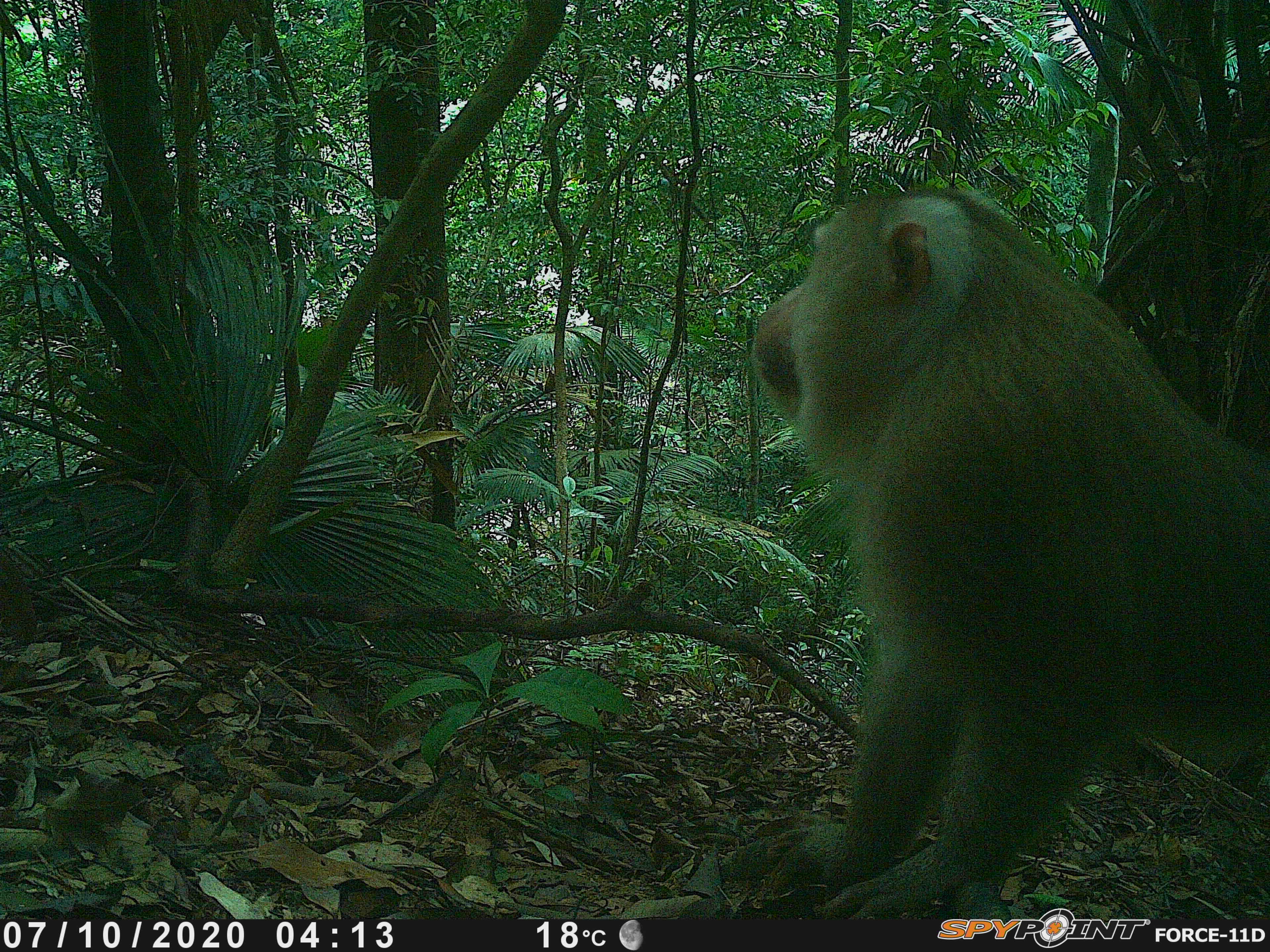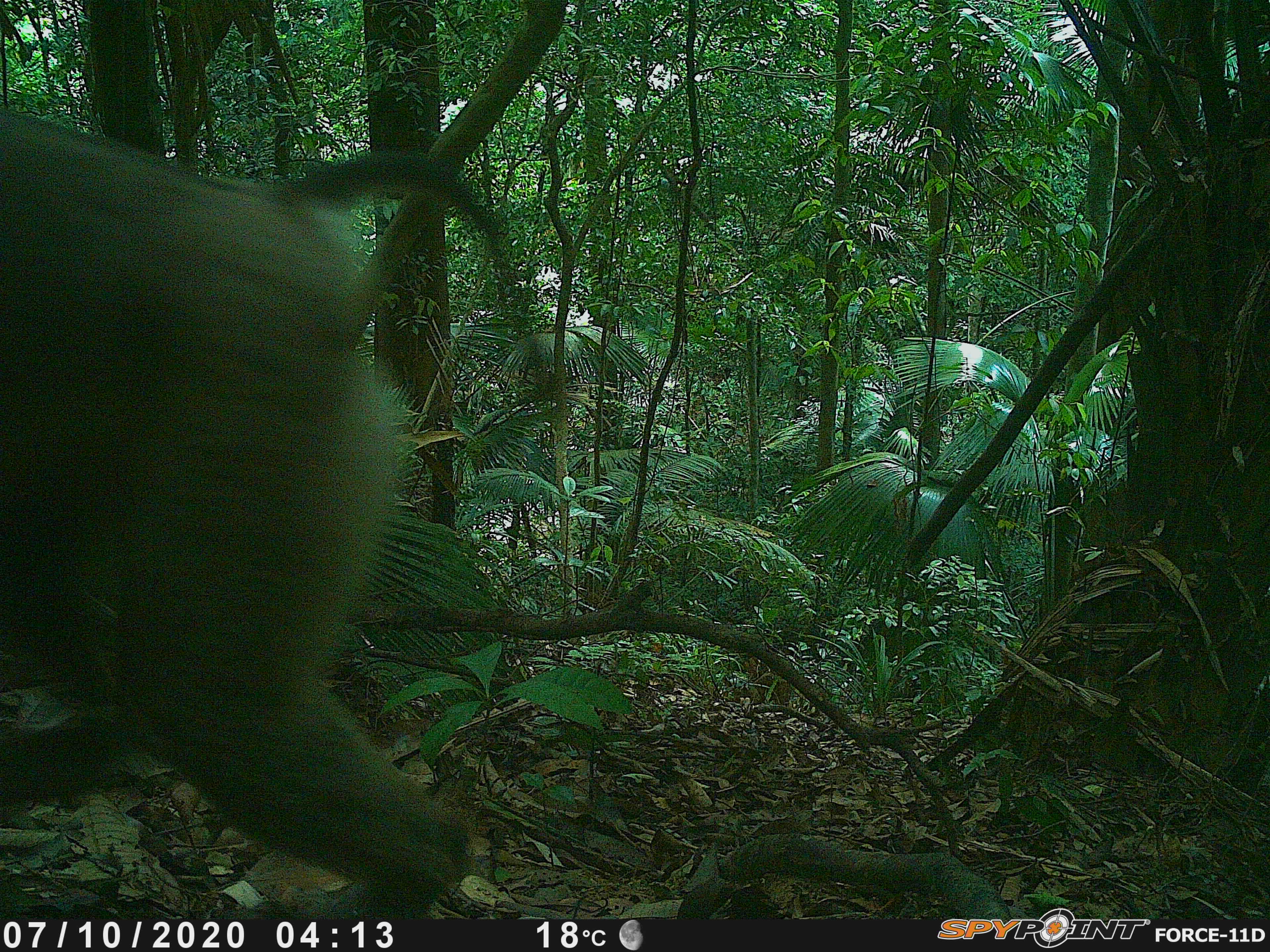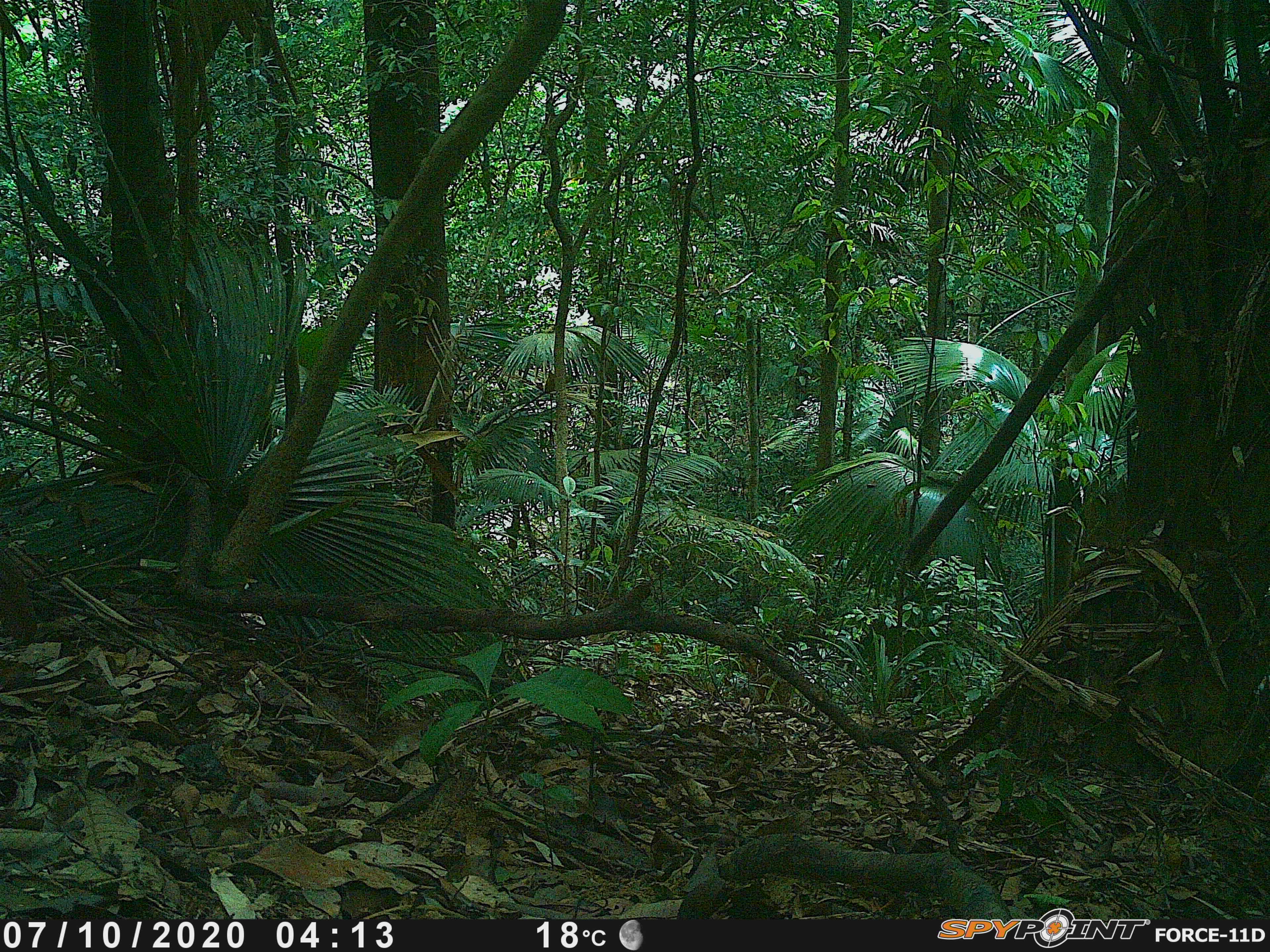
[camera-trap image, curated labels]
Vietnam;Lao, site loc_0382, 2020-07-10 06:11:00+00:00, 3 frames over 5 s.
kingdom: Animalia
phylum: Chordata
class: Mammalia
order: Primates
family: Cercopithecidae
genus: Macaca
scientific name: Macaca nemestrina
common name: pig-tailed macaque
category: pig tailed macaque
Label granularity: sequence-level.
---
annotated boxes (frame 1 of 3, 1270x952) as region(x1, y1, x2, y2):
pig tailed macaque: region(742, 172, 1266, 913)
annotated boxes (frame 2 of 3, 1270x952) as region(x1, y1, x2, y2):
pig tailed macaque: region(1, 102, 502, 910)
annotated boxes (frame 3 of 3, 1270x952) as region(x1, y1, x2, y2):
pig tailed macaque: region(0, 564, 36, 670)